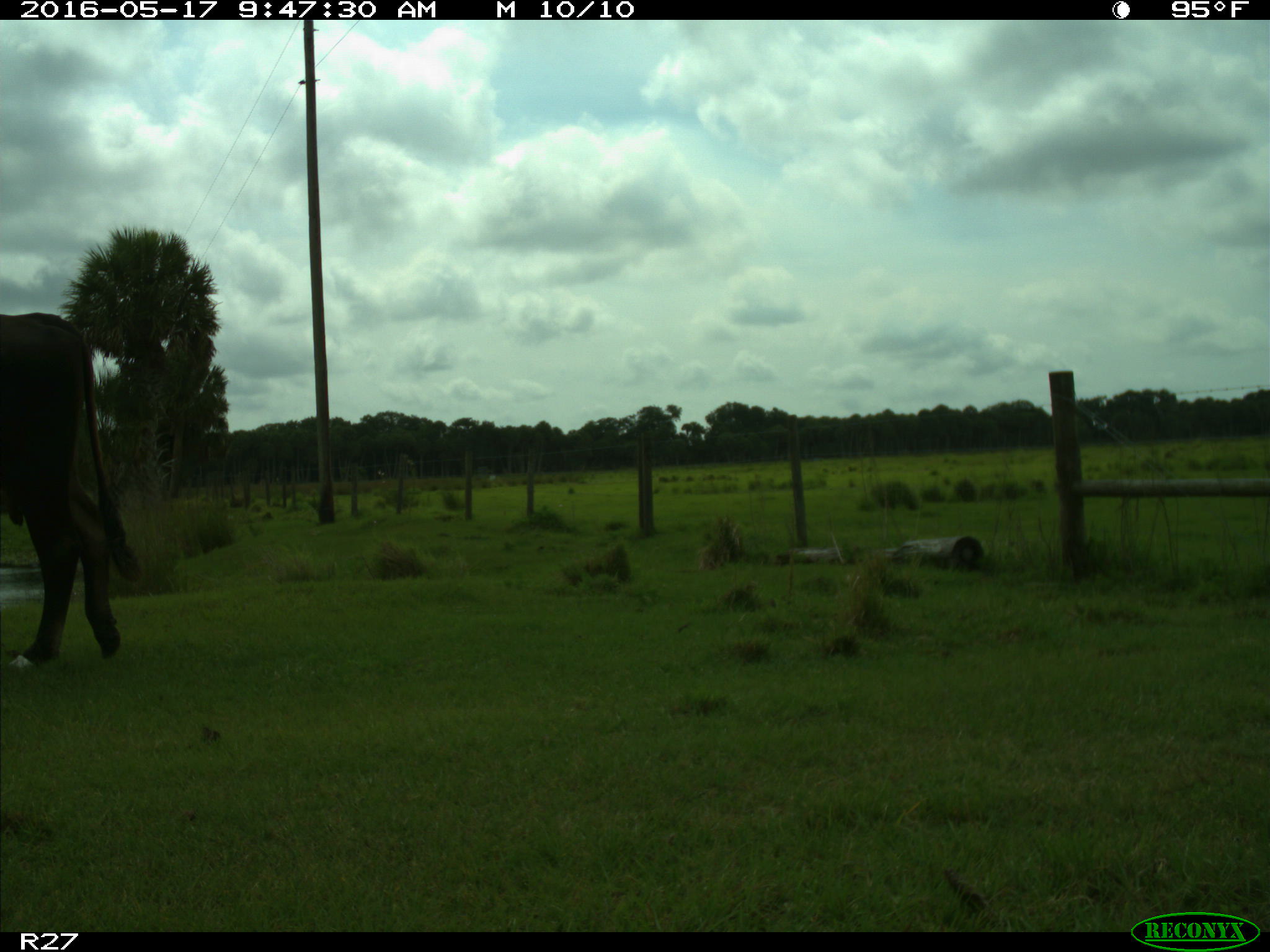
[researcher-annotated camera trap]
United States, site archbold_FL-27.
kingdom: Animalia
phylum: Chordata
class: Mammalia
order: Artiodactyla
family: Bovidae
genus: Bos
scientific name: Bos taurus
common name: domestic cow